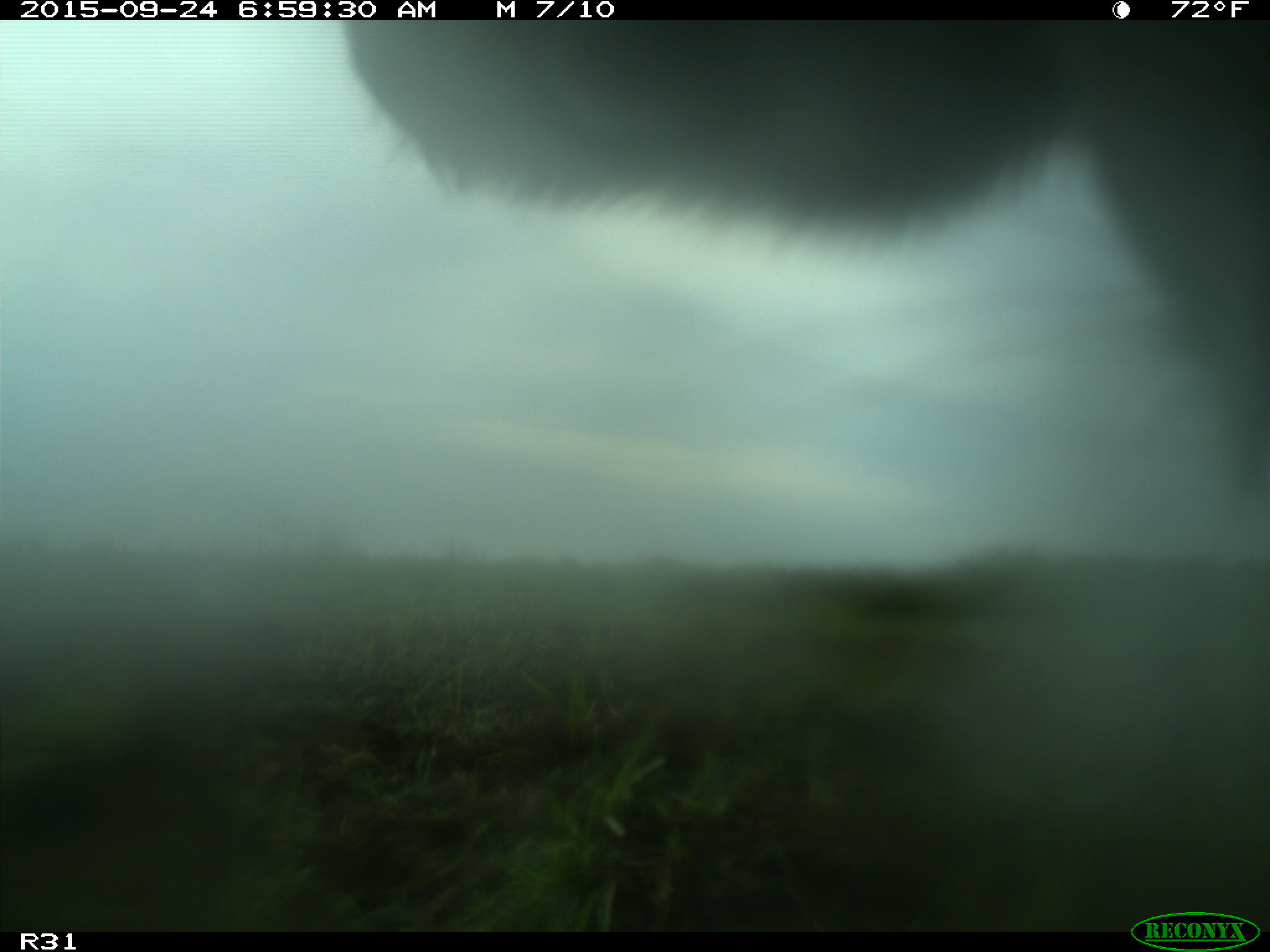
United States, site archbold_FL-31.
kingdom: Animalia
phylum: Chordata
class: Mammalia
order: Artiodactyla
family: Bovidae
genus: Bos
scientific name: Bos taurus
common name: domestic cow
Bos taurus (domestic cow).